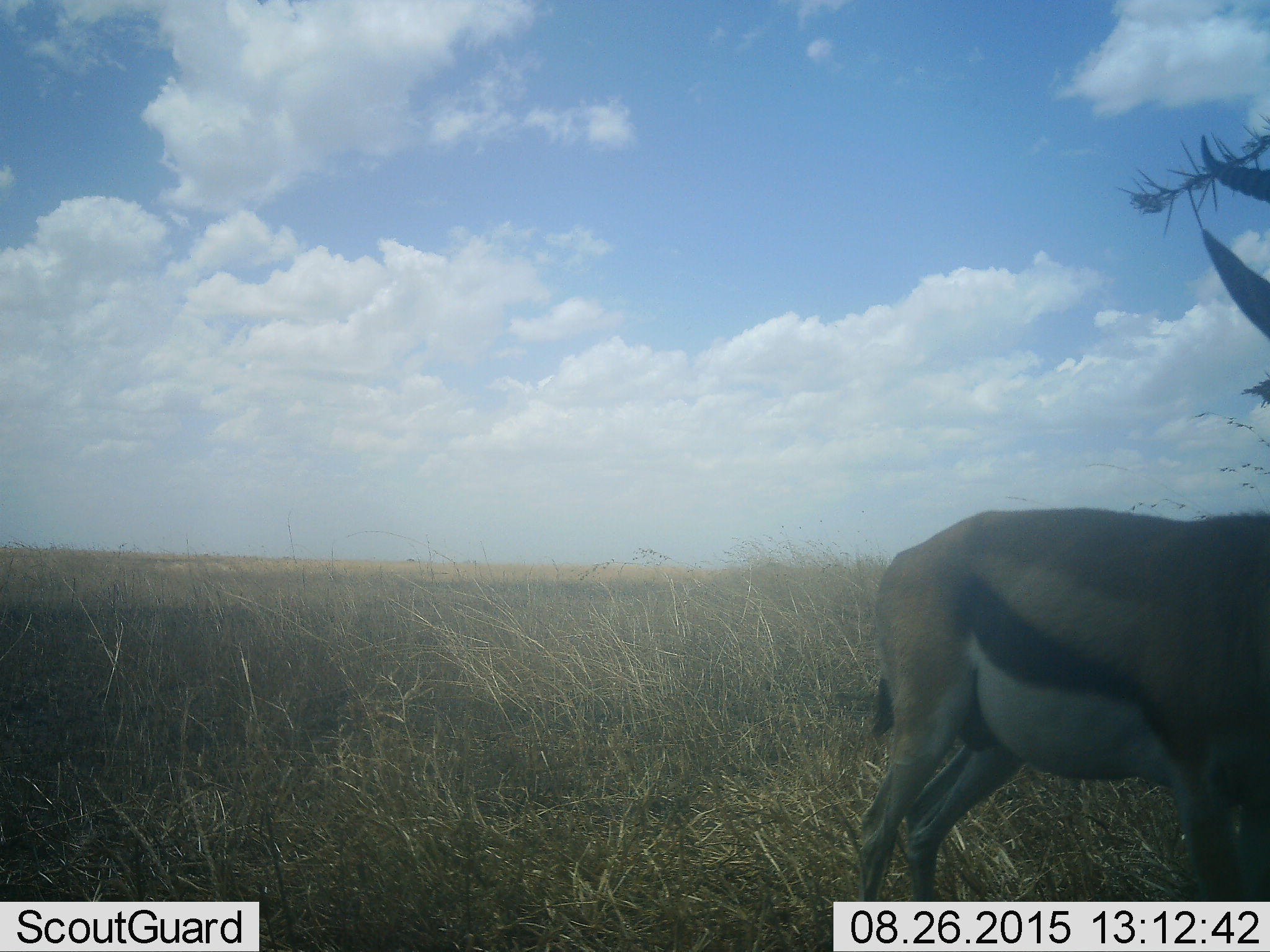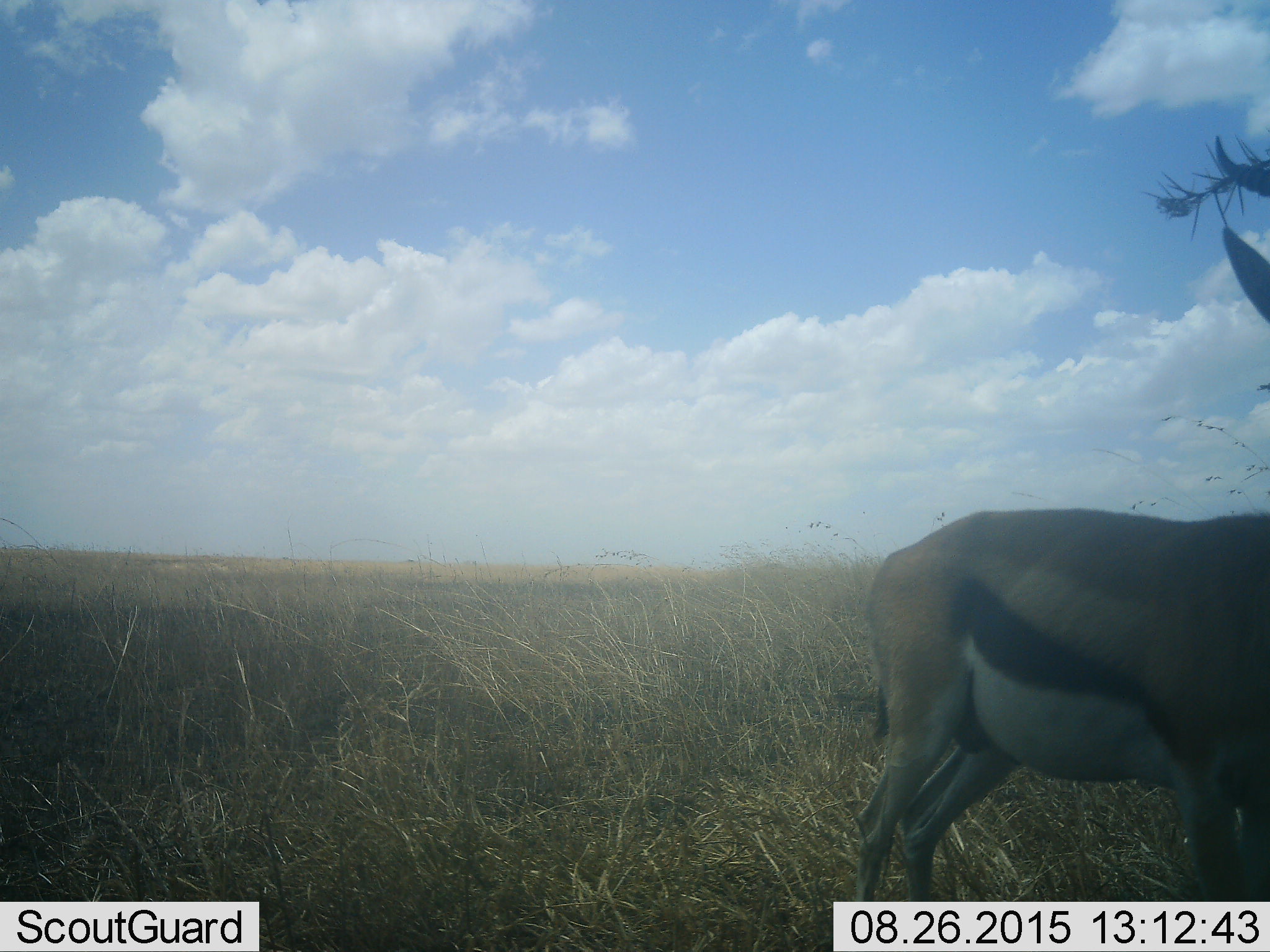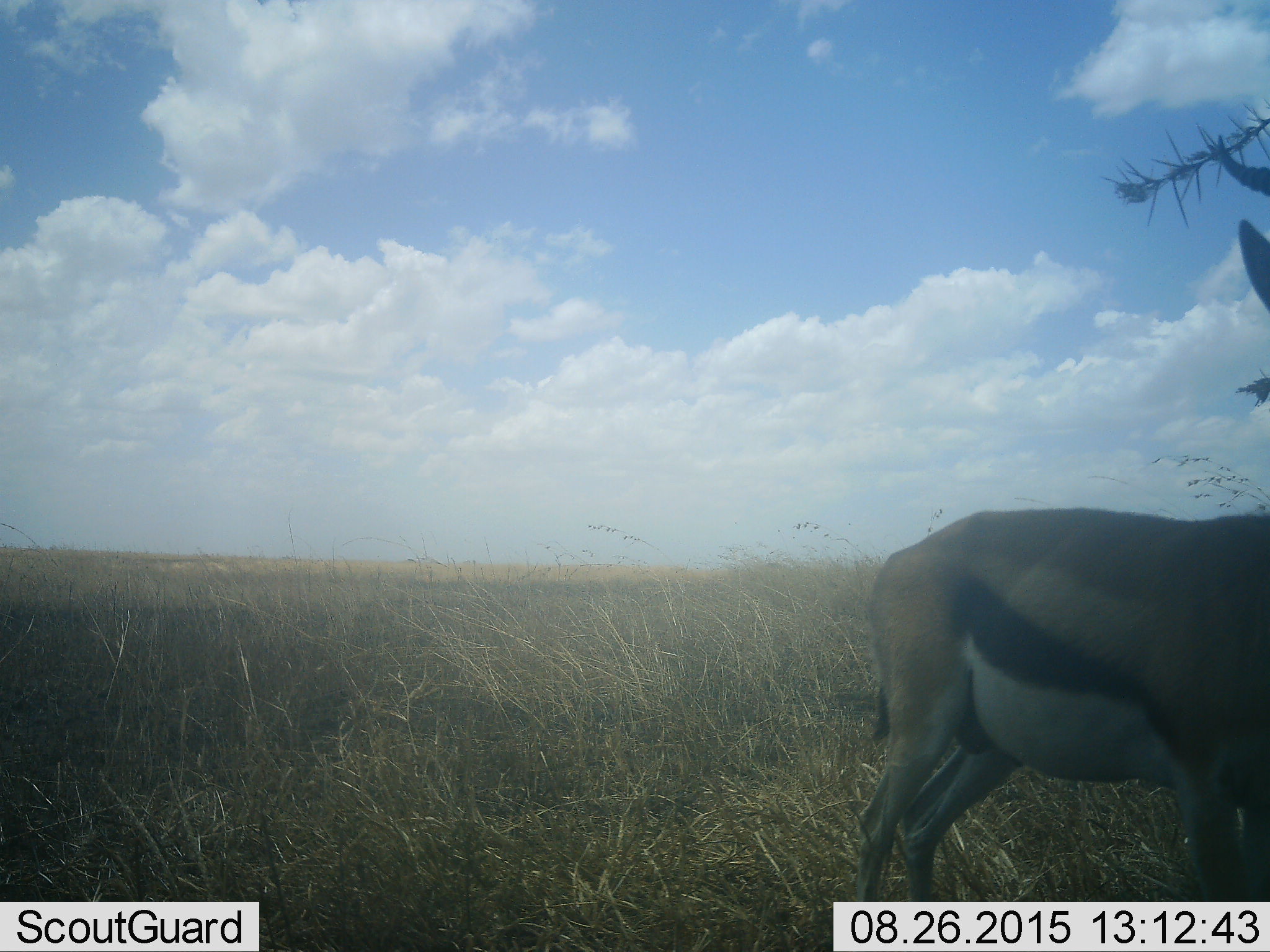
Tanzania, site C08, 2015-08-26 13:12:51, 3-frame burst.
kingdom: Animalia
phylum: Chordata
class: Mammalia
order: Artiodactyla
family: Bovidae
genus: Eudorcas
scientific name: Eudorcas thomsonii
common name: thomson's gazelle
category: gazellethomsons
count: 1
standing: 94%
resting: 0%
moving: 0%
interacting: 0%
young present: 0%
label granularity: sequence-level